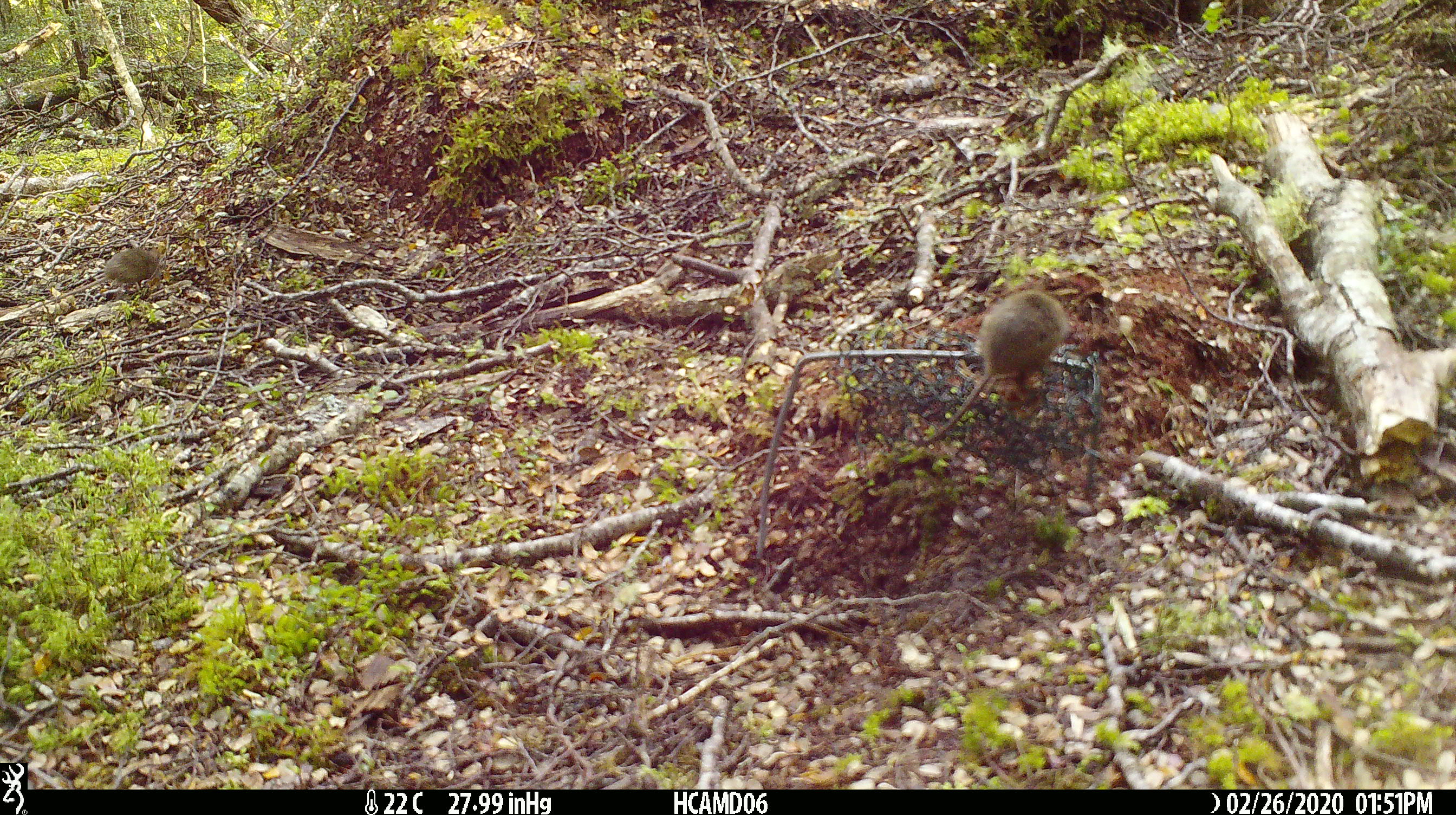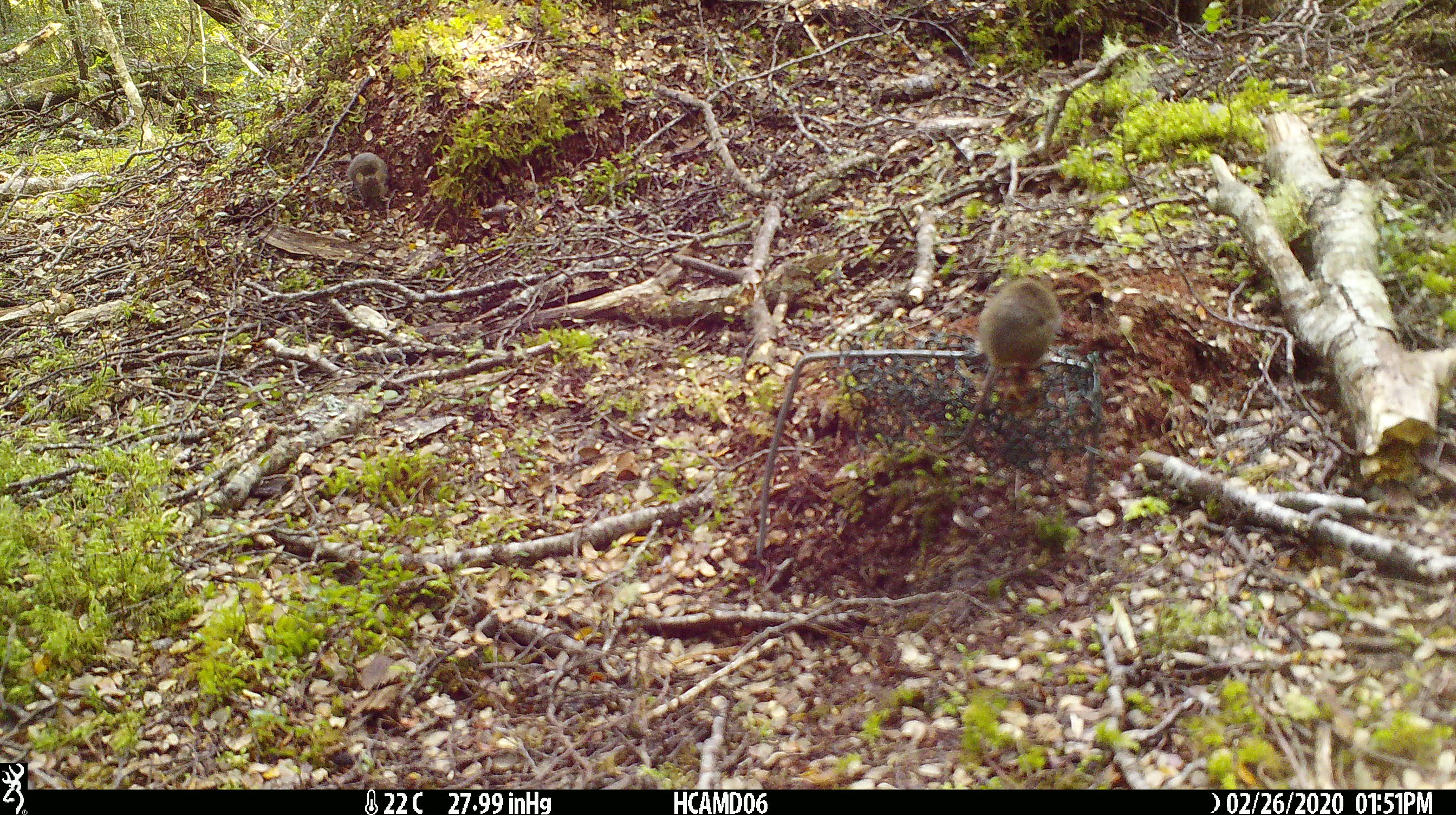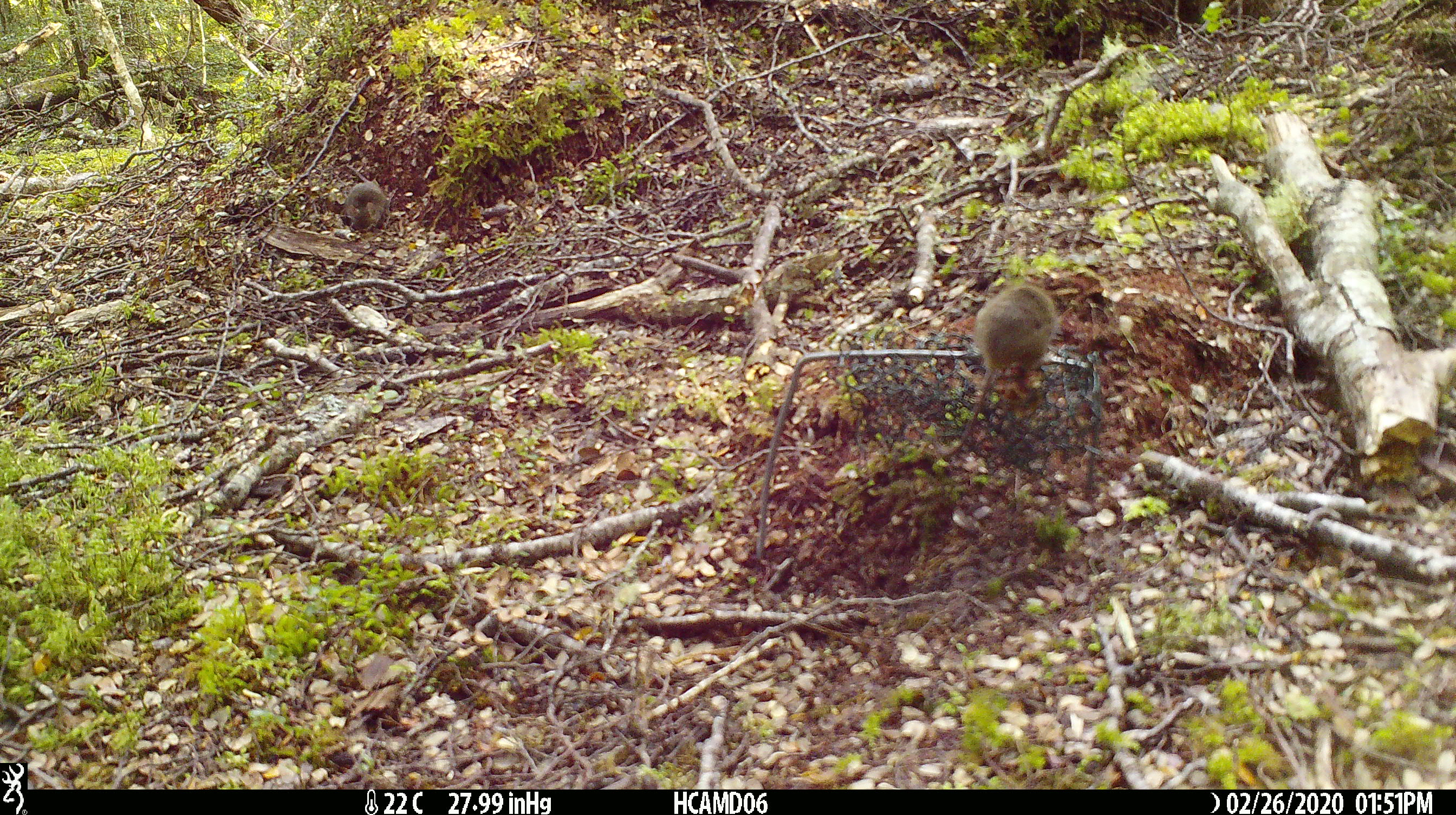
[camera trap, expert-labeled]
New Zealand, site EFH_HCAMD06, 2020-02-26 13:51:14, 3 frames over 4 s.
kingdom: Animalia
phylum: Chordata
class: Mammalia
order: Rodentia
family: Muridae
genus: Mus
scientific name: Mus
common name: mouse